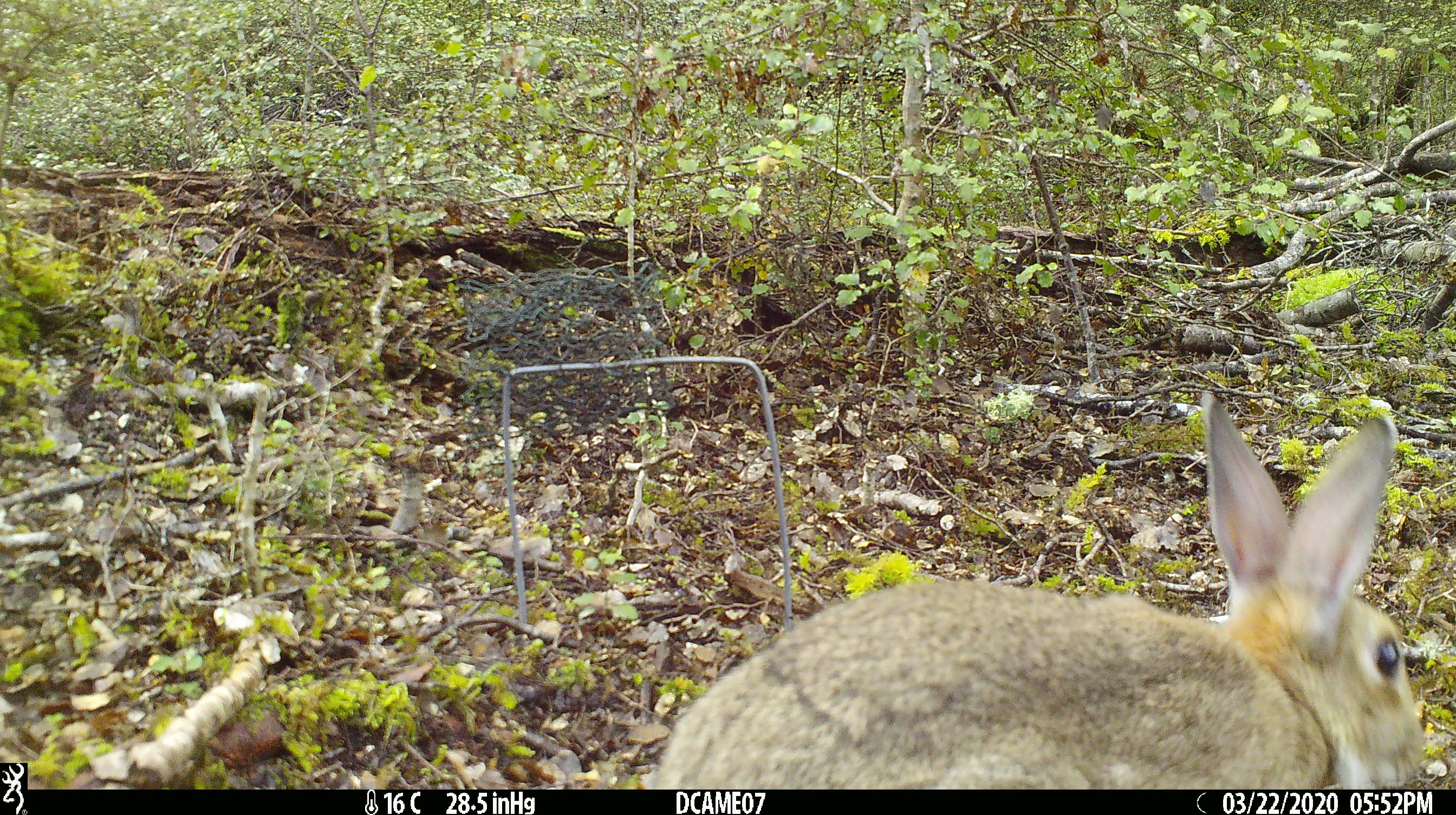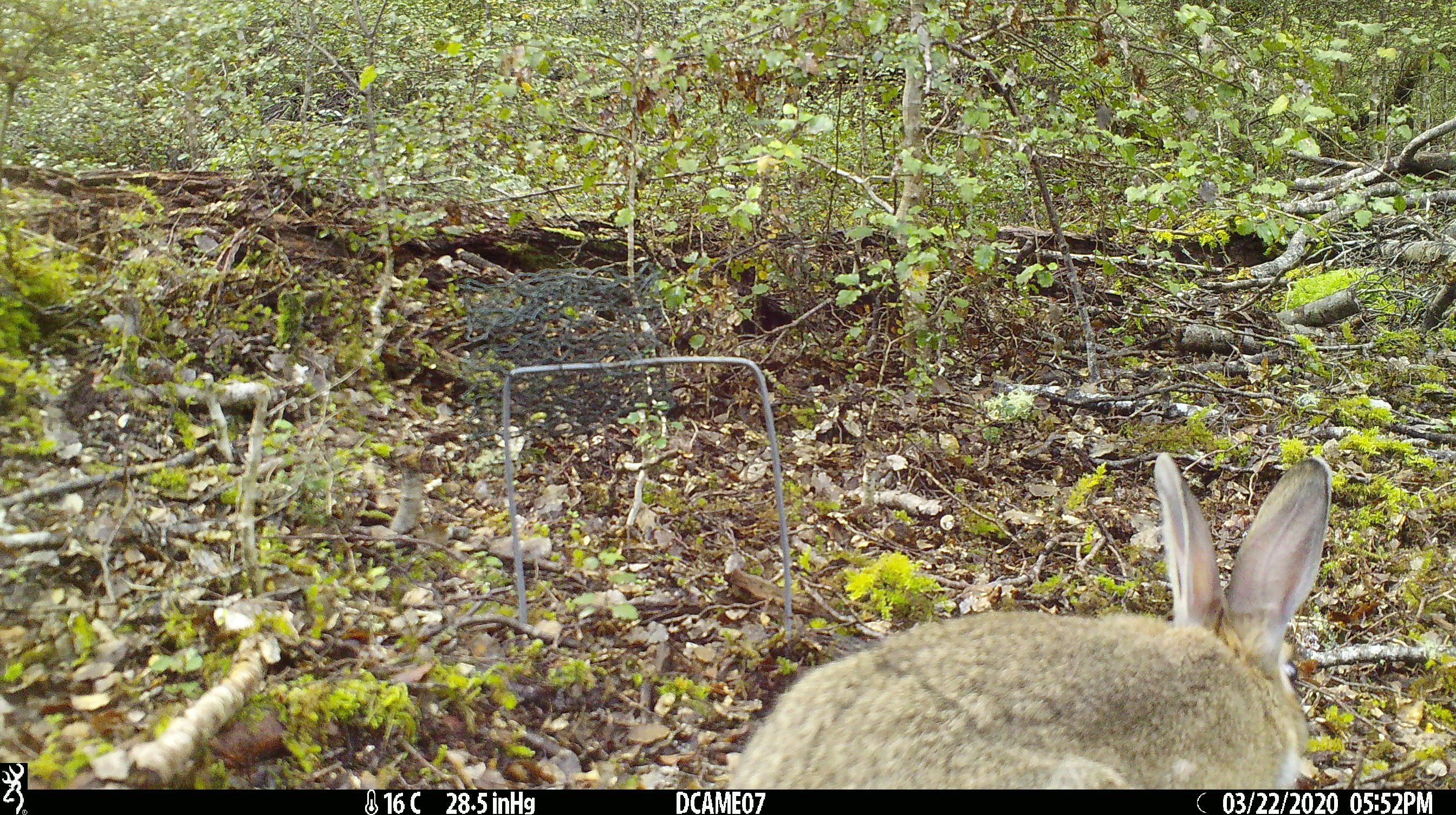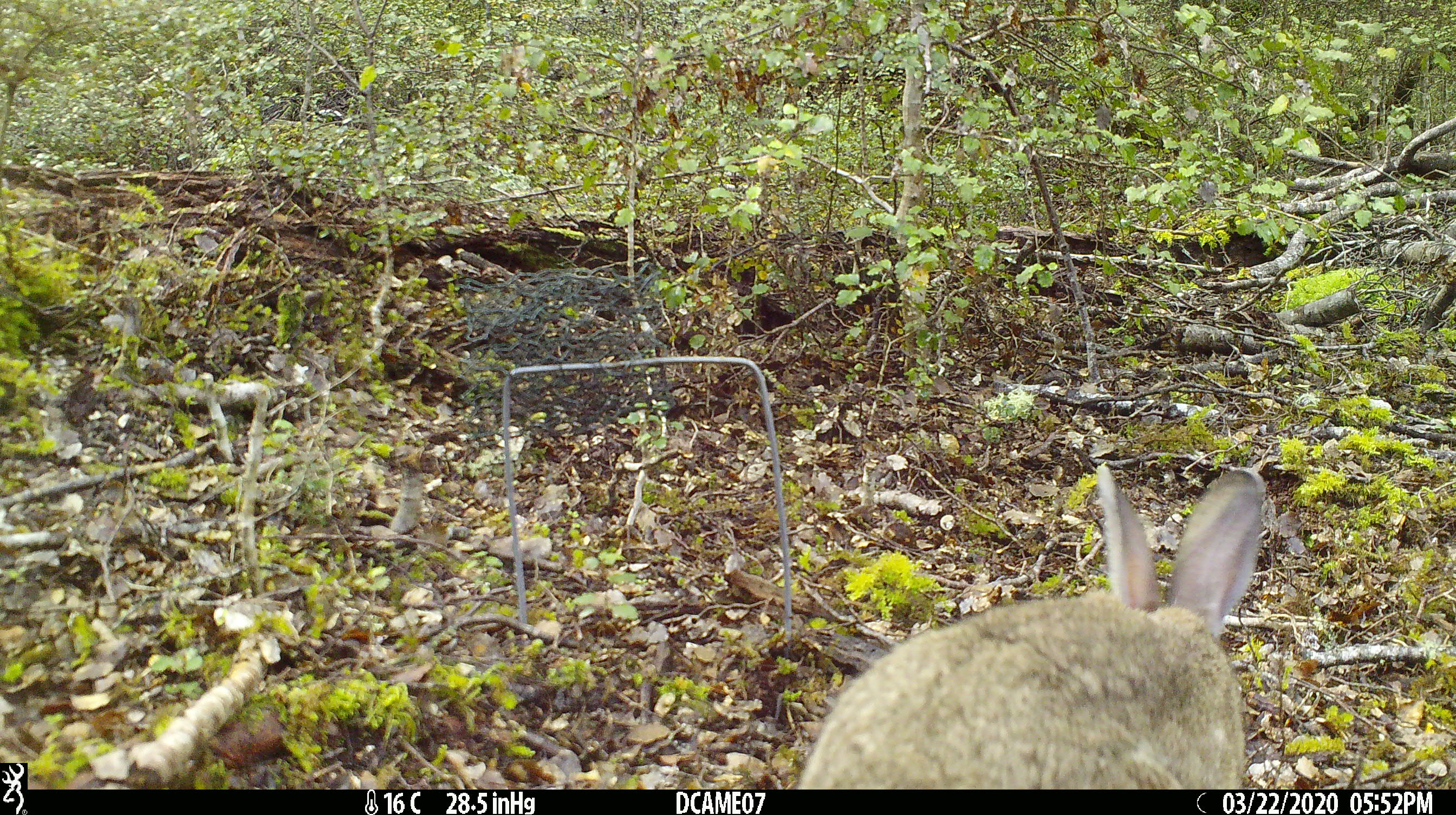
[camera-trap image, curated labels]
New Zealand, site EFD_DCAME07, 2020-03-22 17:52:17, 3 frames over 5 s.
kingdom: Animalia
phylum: Chordata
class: Mammalia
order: Lagomorpha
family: Leporidae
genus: Oryctolagus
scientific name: Oryctolagus cuniculus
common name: european rabbit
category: rabbit